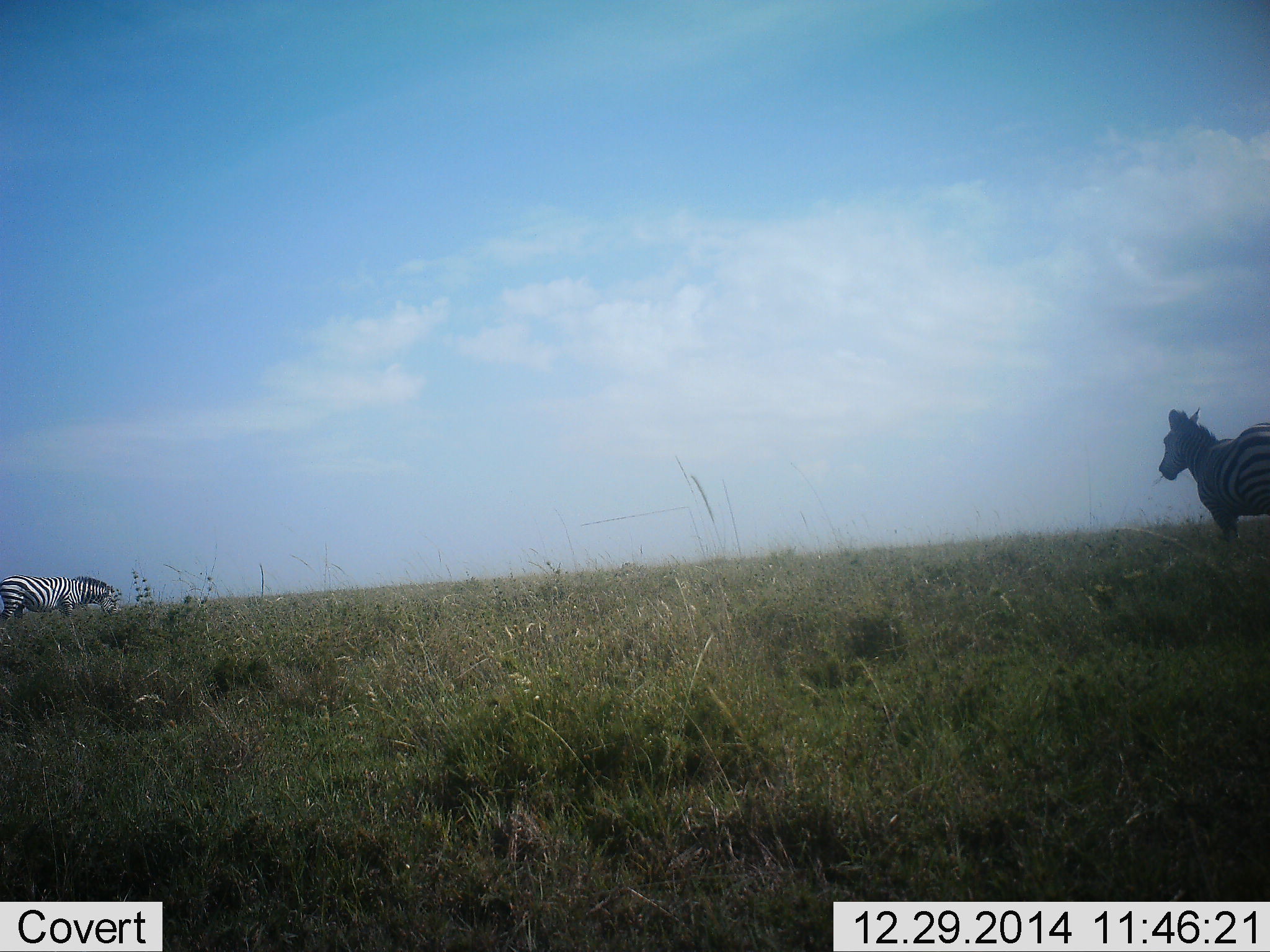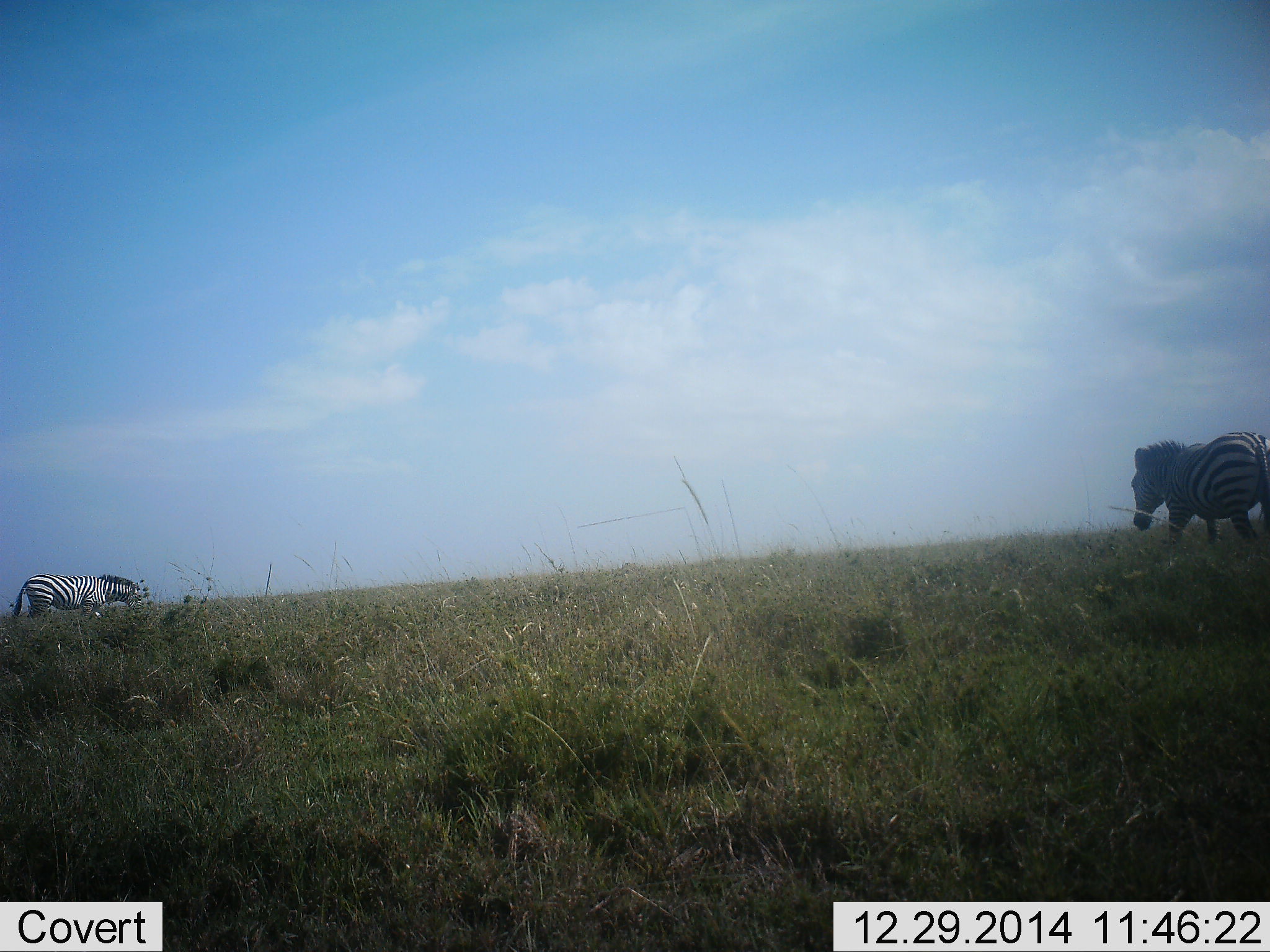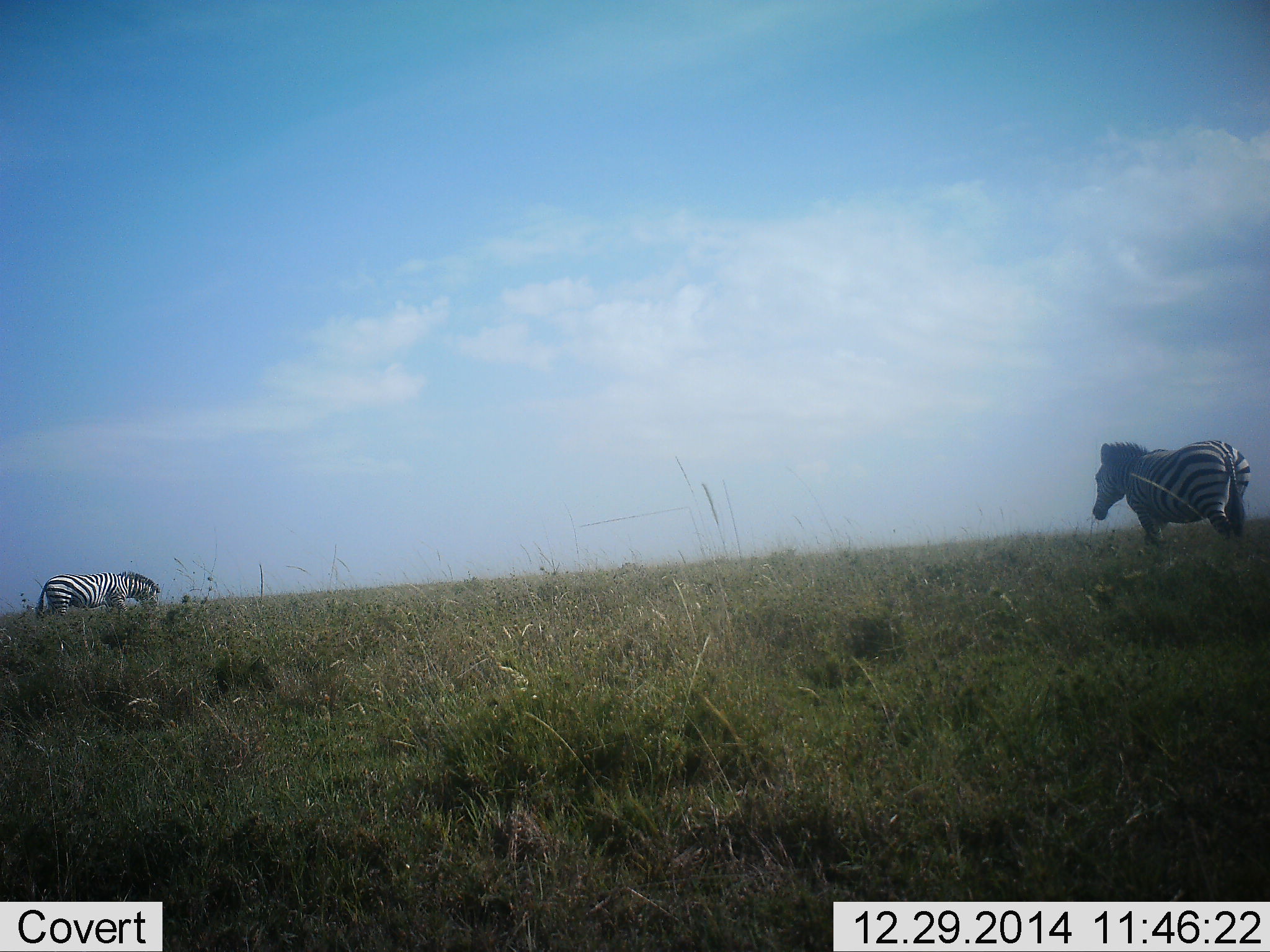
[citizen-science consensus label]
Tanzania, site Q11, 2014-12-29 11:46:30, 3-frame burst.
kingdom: Animalia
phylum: Chordata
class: Mammalia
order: Perissodactyla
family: Equidae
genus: Equus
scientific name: Equus quagga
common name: plains zebra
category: zebra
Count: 2.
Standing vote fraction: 10%.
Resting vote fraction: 0%.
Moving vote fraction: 90%.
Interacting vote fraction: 0%.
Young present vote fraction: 0%.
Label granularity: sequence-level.